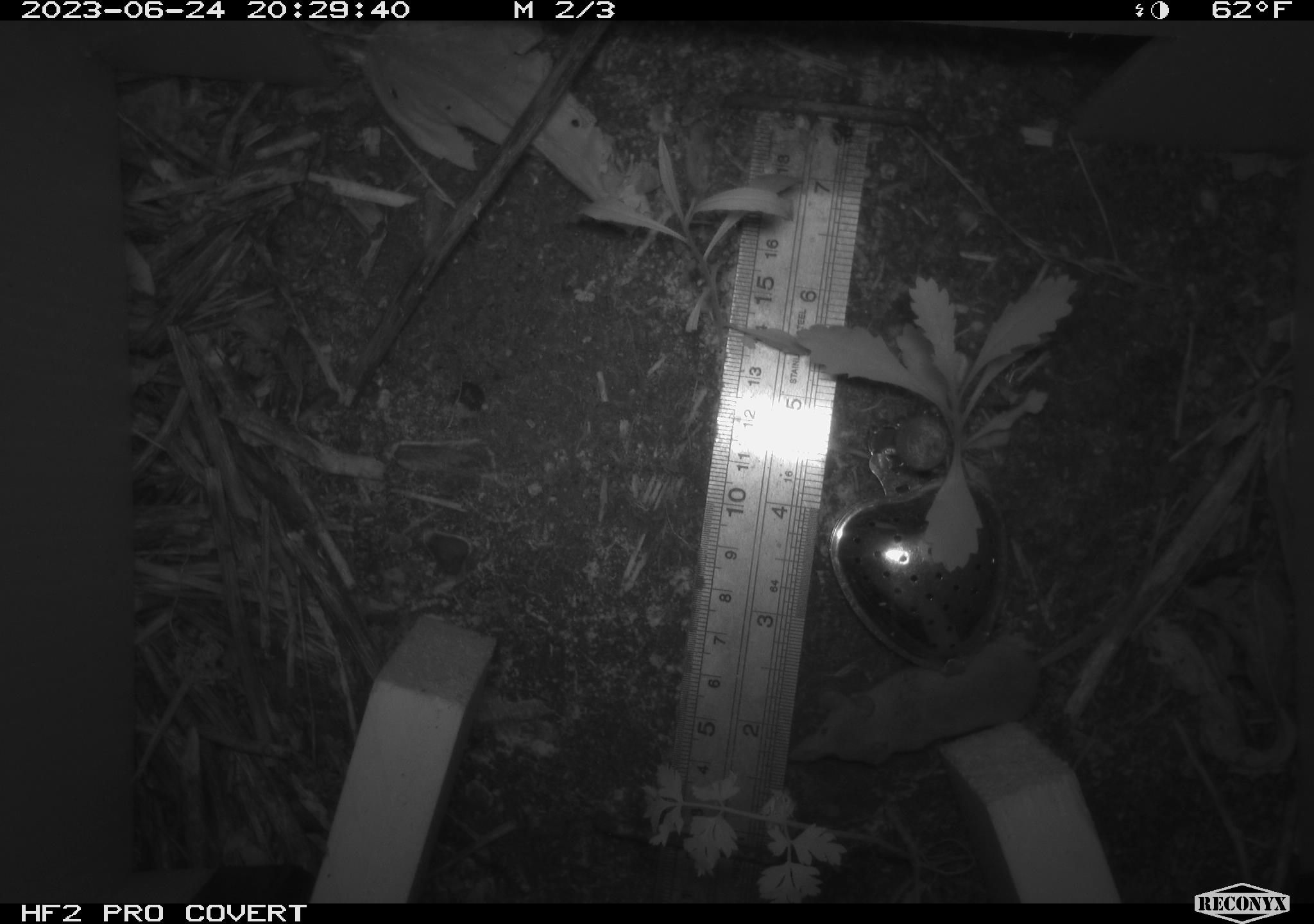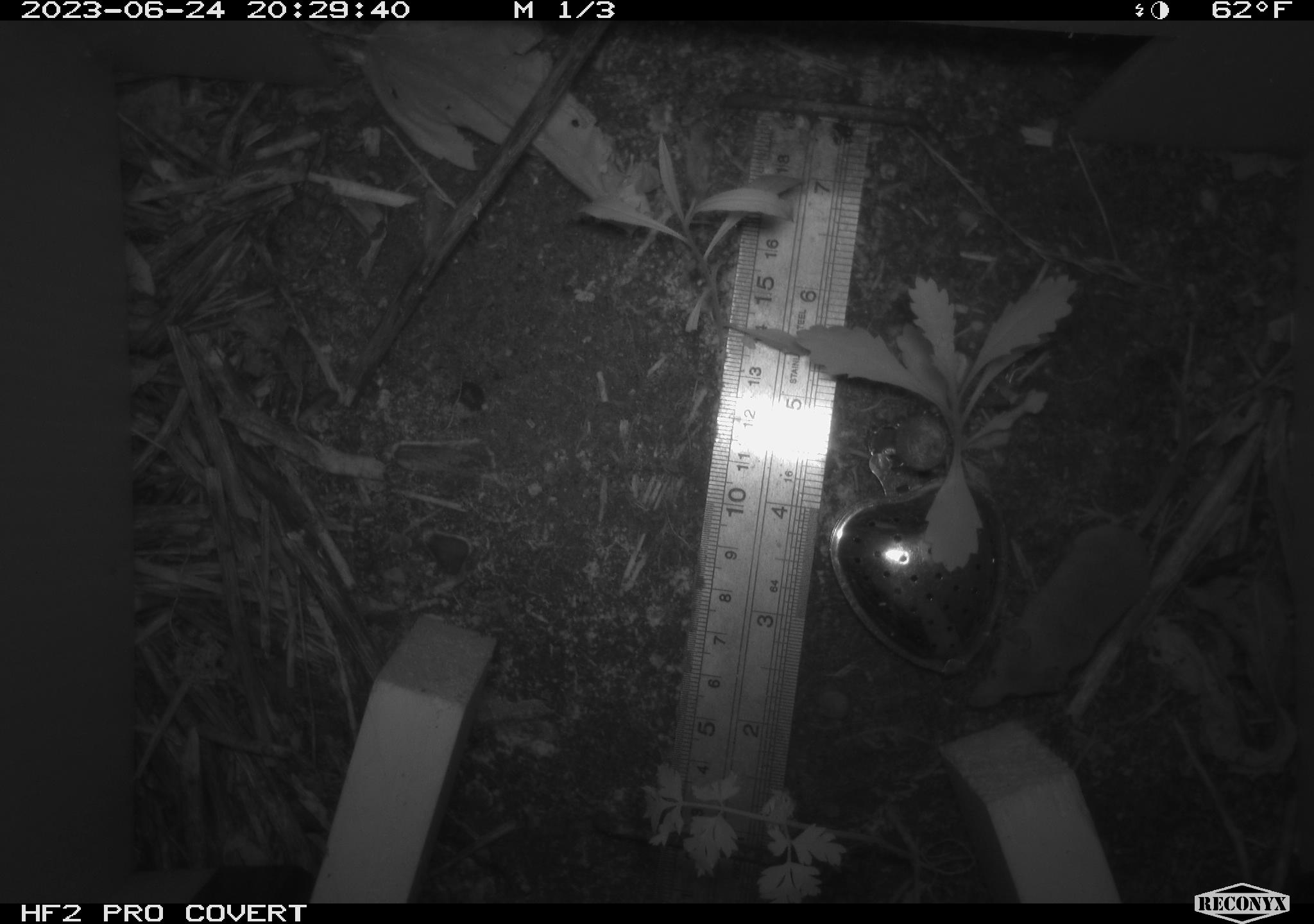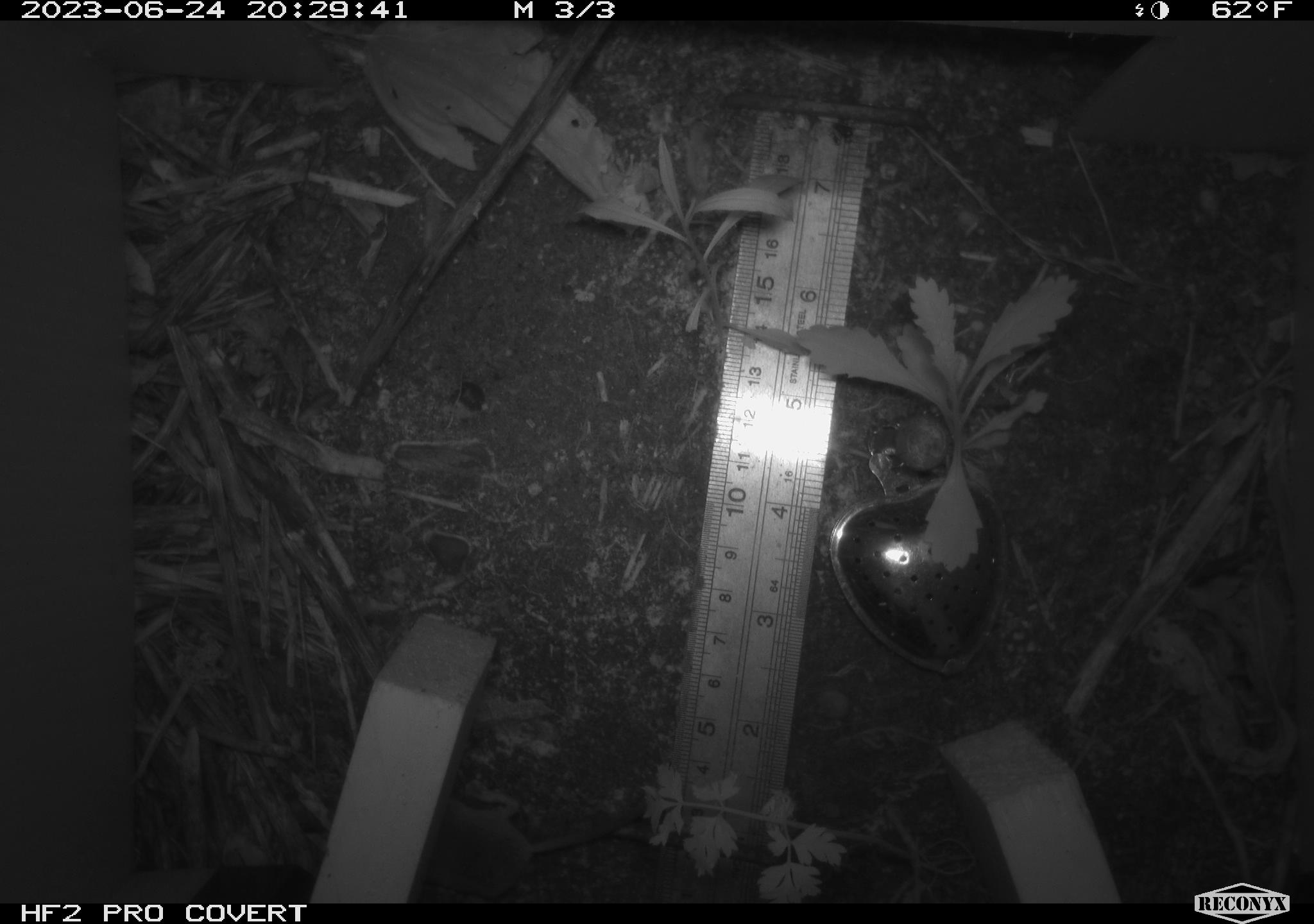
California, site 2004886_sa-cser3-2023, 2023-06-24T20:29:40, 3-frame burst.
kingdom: Animalia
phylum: Chordata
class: Mammalia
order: Eulipotyphla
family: Soricidae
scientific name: Soricidae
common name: shrews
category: soricidae family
Soricidae family (shrews) (Soricidae).